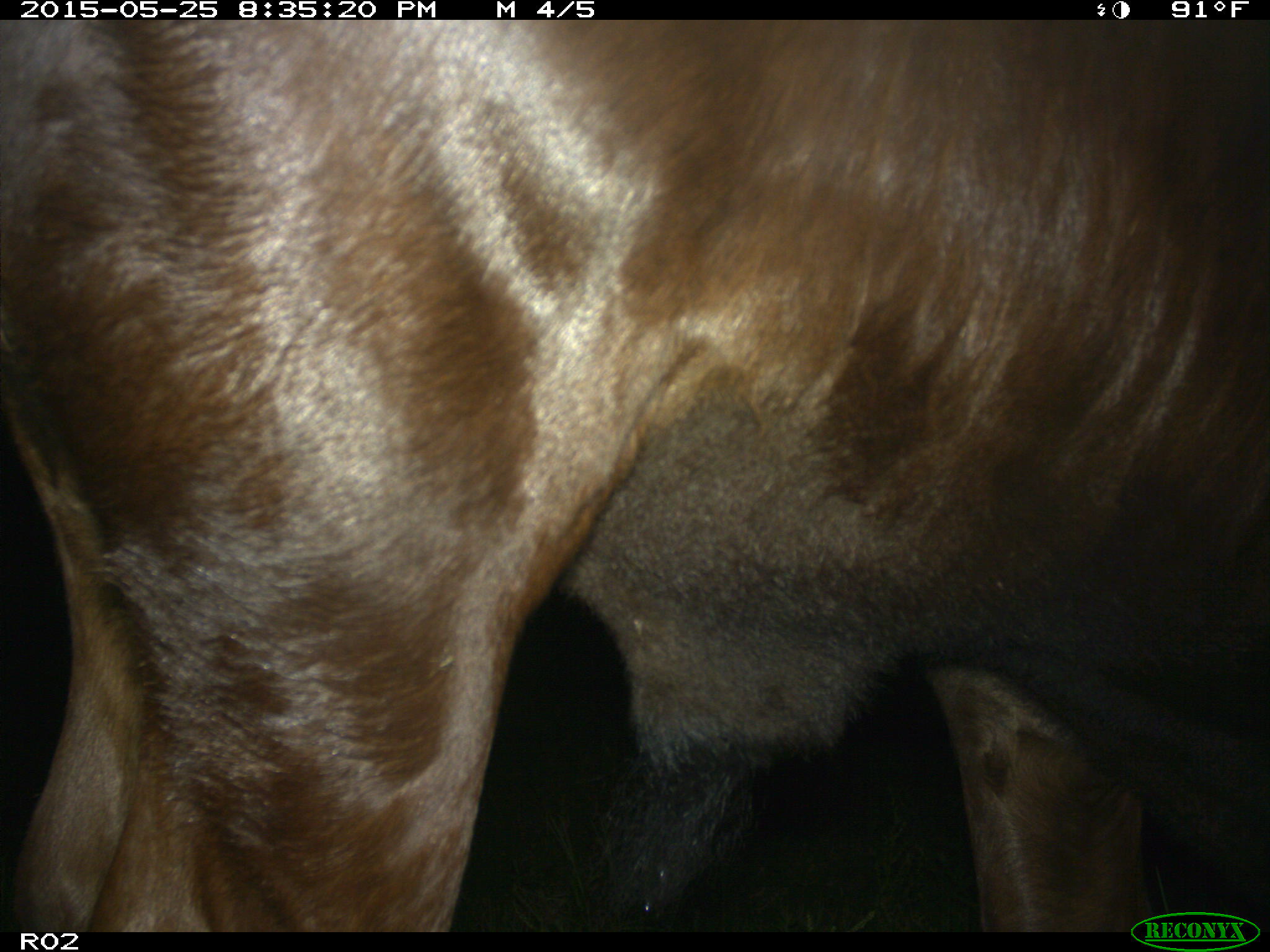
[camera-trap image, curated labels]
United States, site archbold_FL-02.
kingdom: Animalia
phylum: Chordata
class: Mammalia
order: Artiodactyla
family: Bovidae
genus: Bos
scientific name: Bos taurus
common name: domestic cow